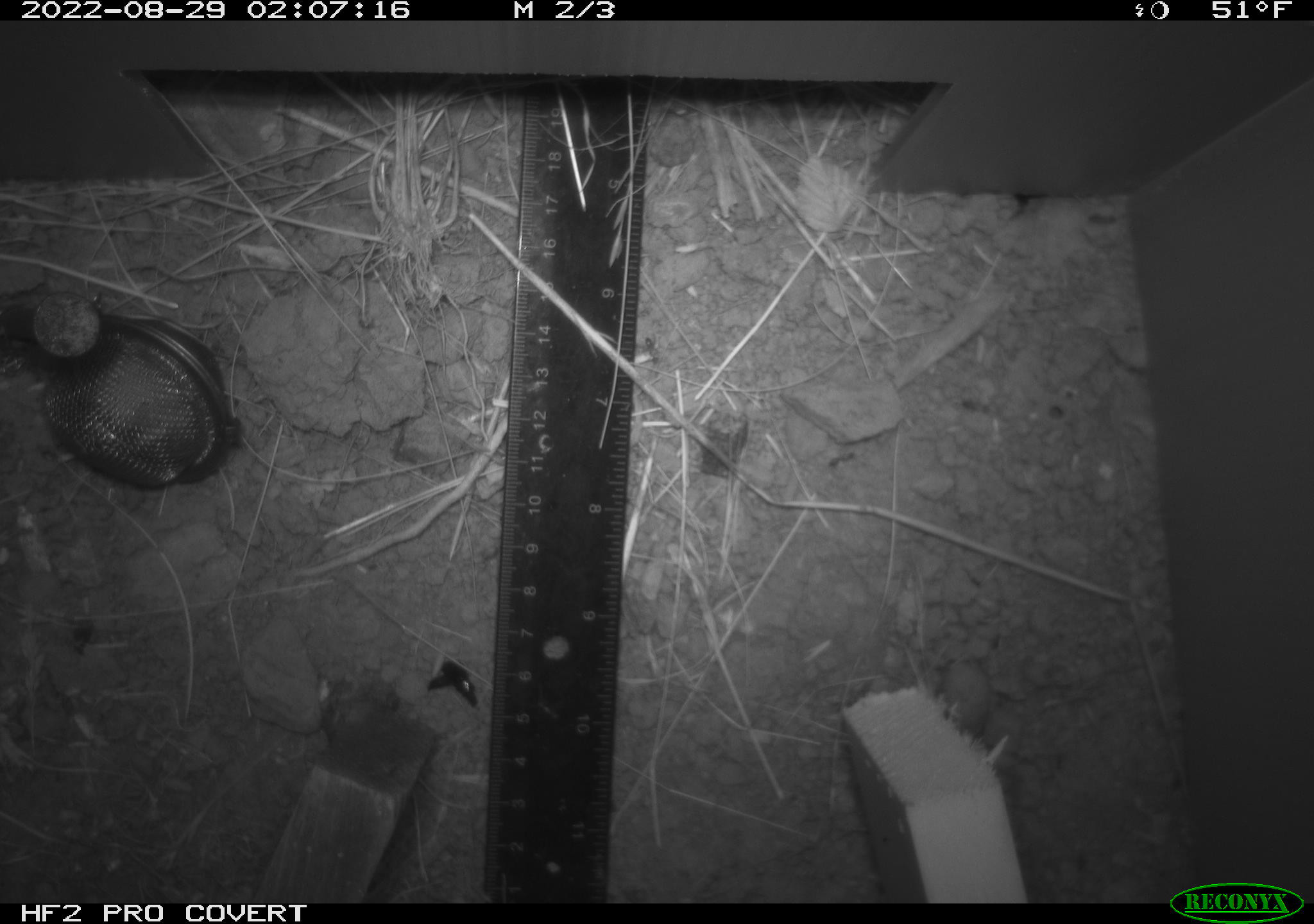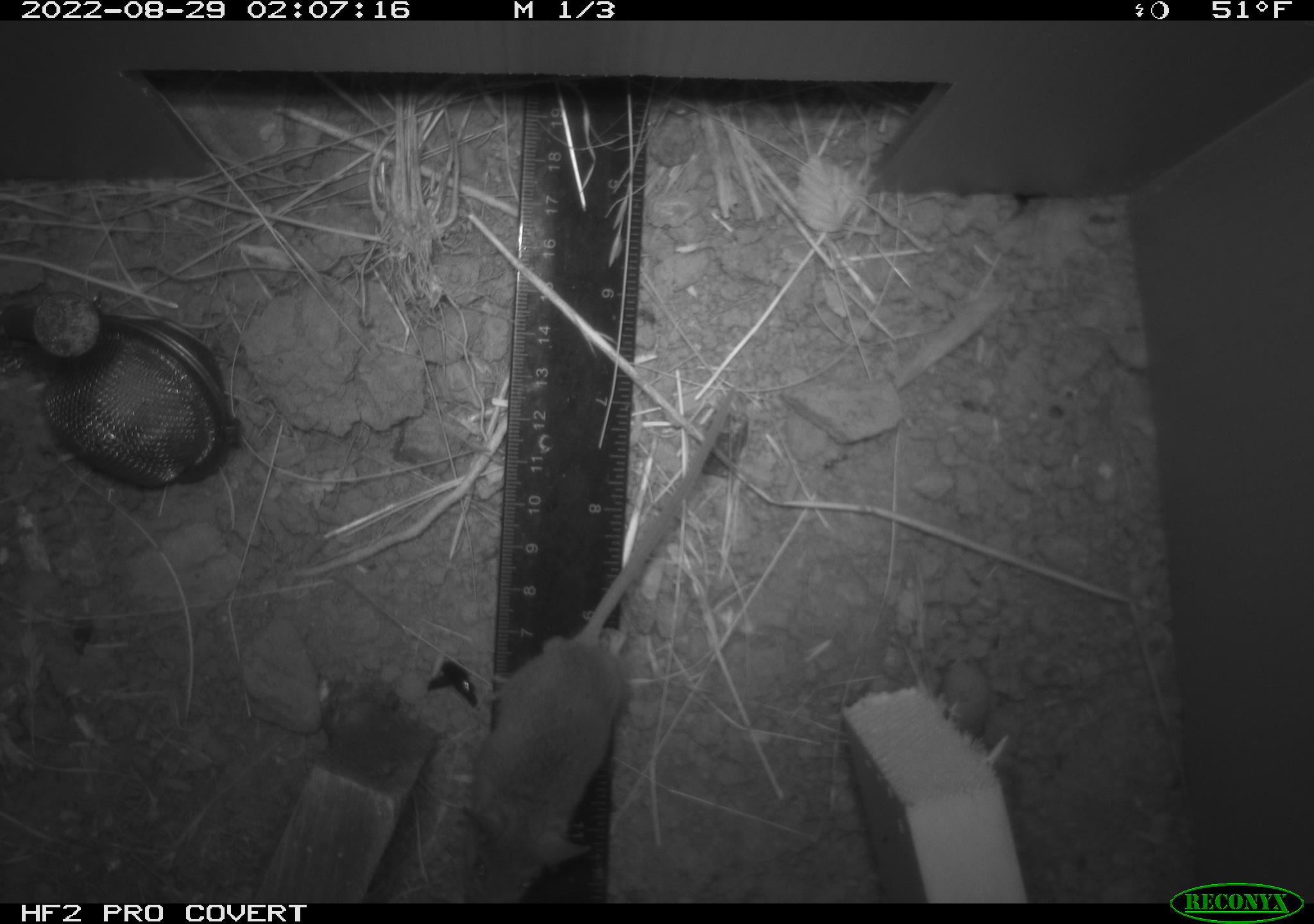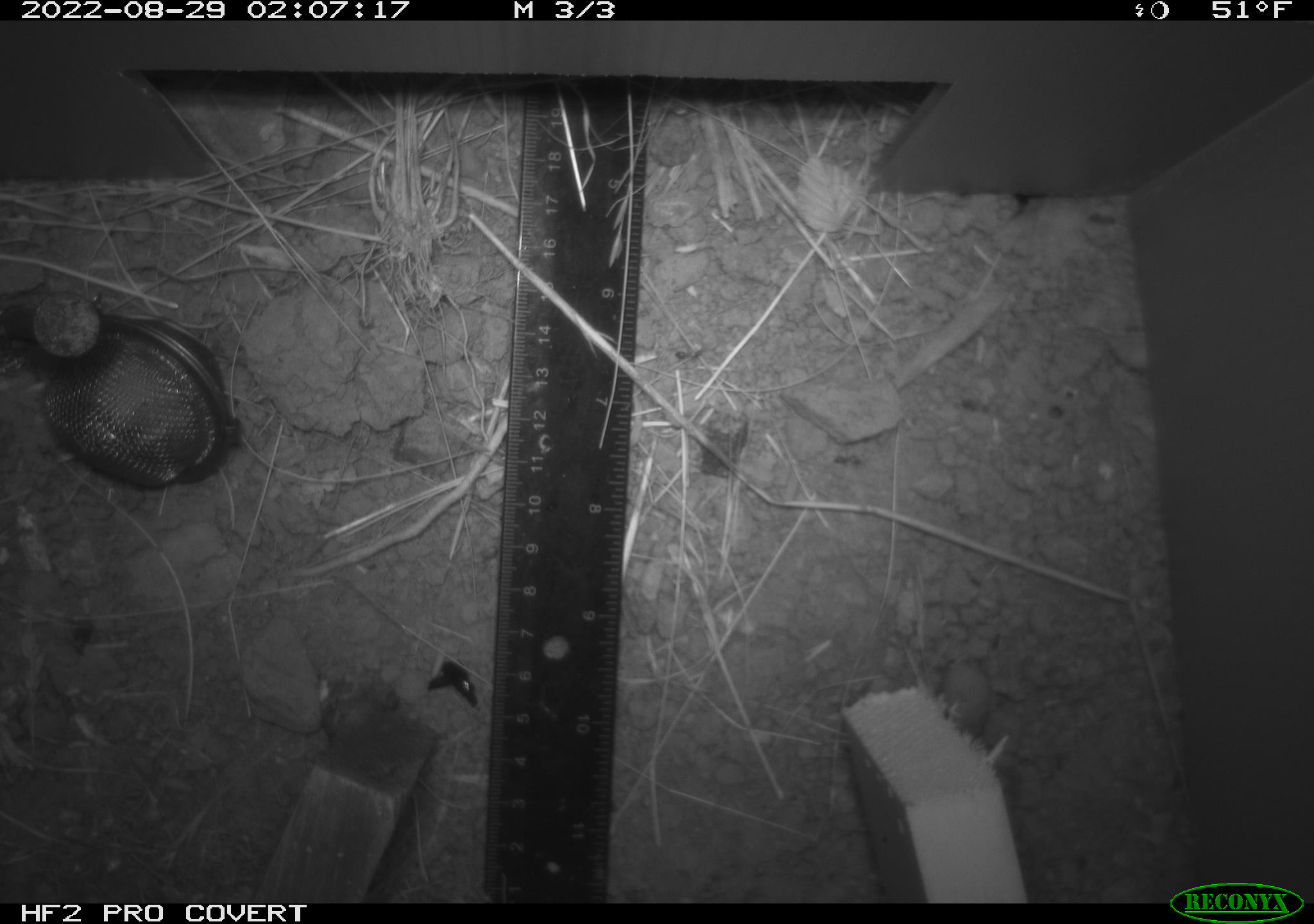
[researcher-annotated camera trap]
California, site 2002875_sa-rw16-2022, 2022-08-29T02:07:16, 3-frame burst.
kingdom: Animalia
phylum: Chordata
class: Mammalia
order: Rodentia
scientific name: Rodentia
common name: rodent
Rodent (Rodentia).